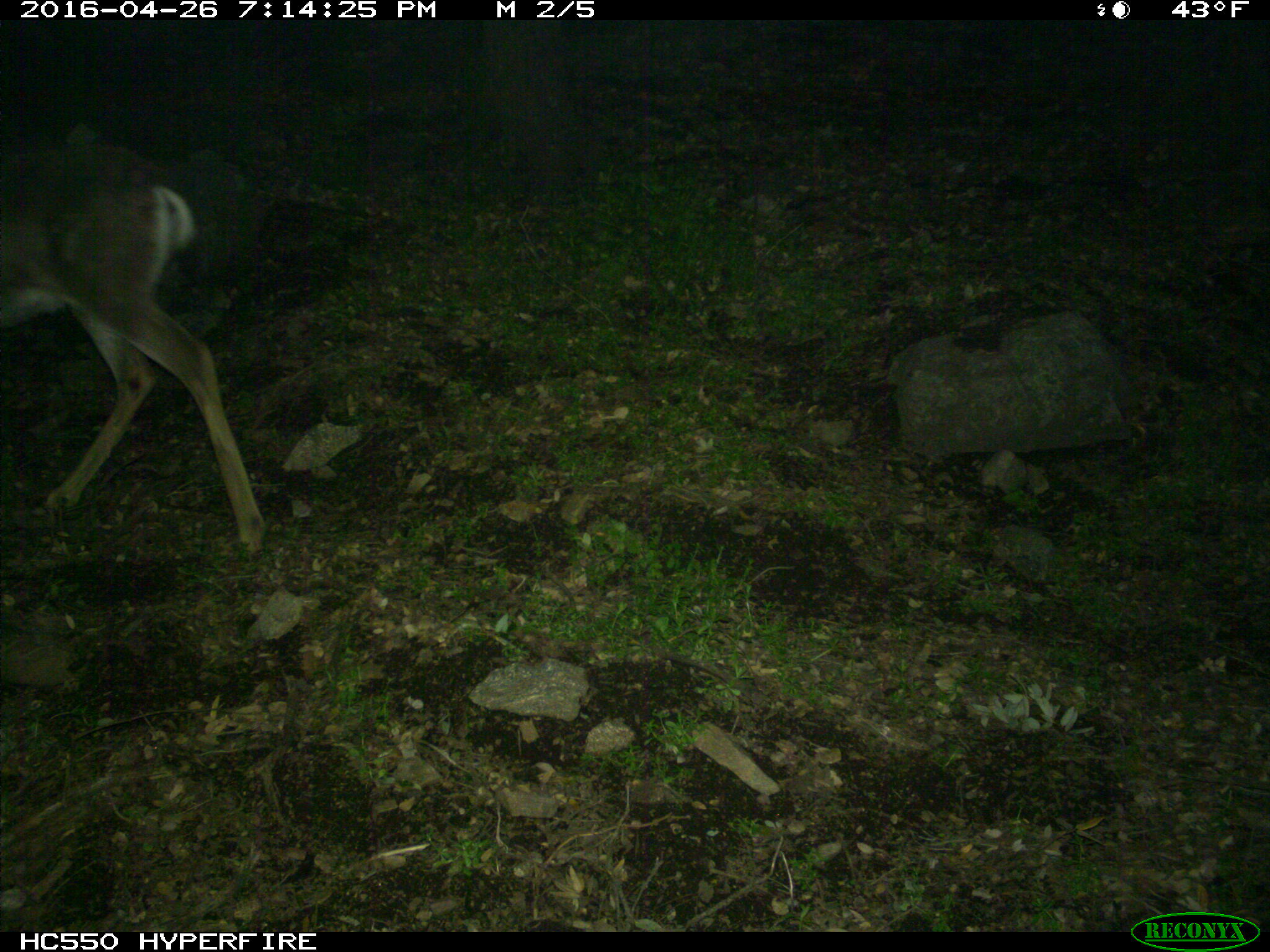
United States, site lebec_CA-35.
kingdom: Animalia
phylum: Chordata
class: Mammalia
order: Artiodactyla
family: Cervidae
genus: Odocoileus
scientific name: Odocoileus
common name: deer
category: unidentified deer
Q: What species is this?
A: Unidentified deer (deer) (Odocoileus).